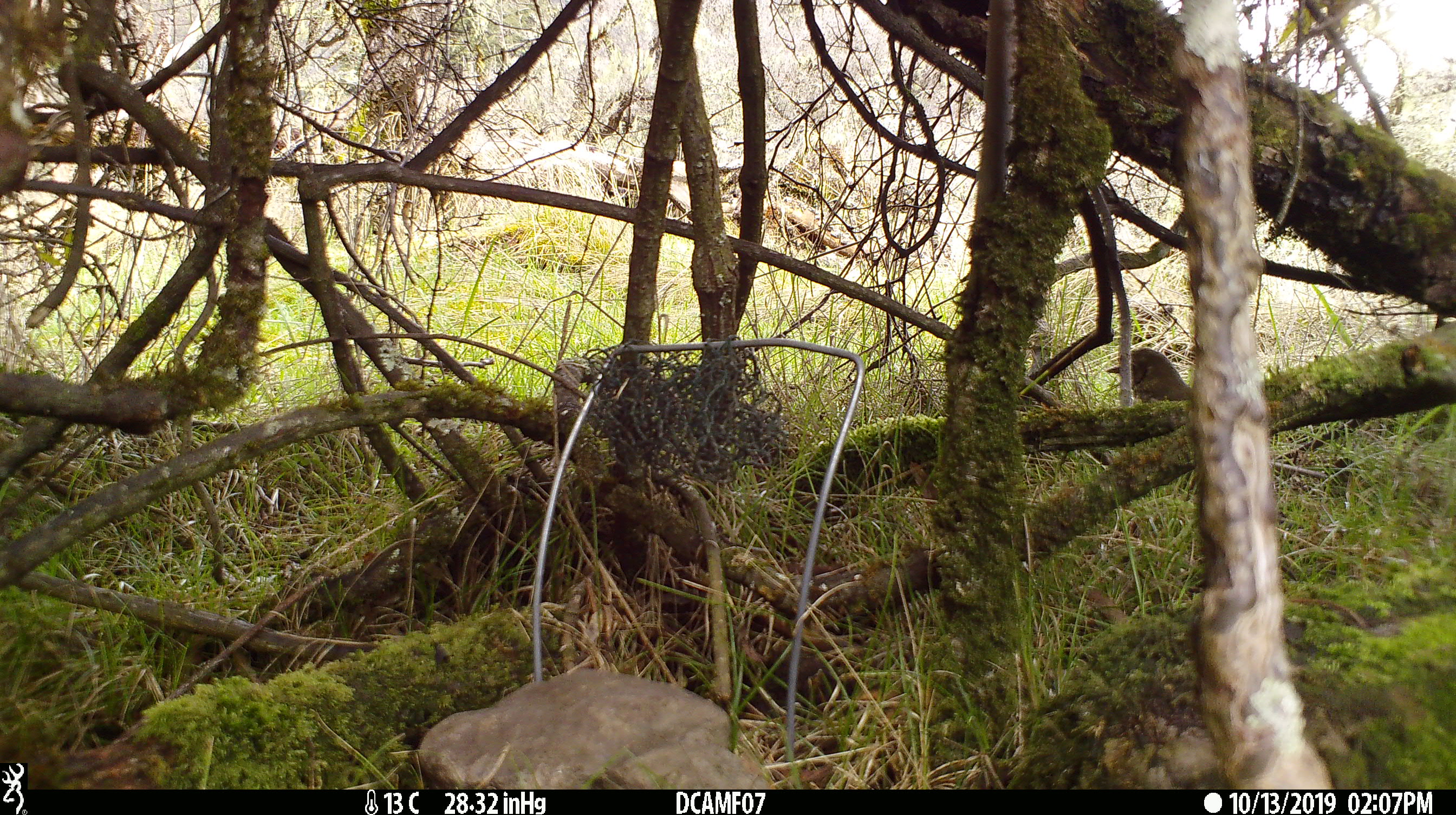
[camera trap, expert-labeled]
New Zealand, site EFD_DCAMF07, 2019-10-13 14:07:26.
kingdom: Animalia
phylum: Chordata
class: Aves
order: Passeriformes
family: Turdidae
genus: Turdus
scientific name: Turdus philomelos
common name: song thrush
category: thrush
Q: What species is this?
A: Thrush (song thrush) (Turdus philomelos).